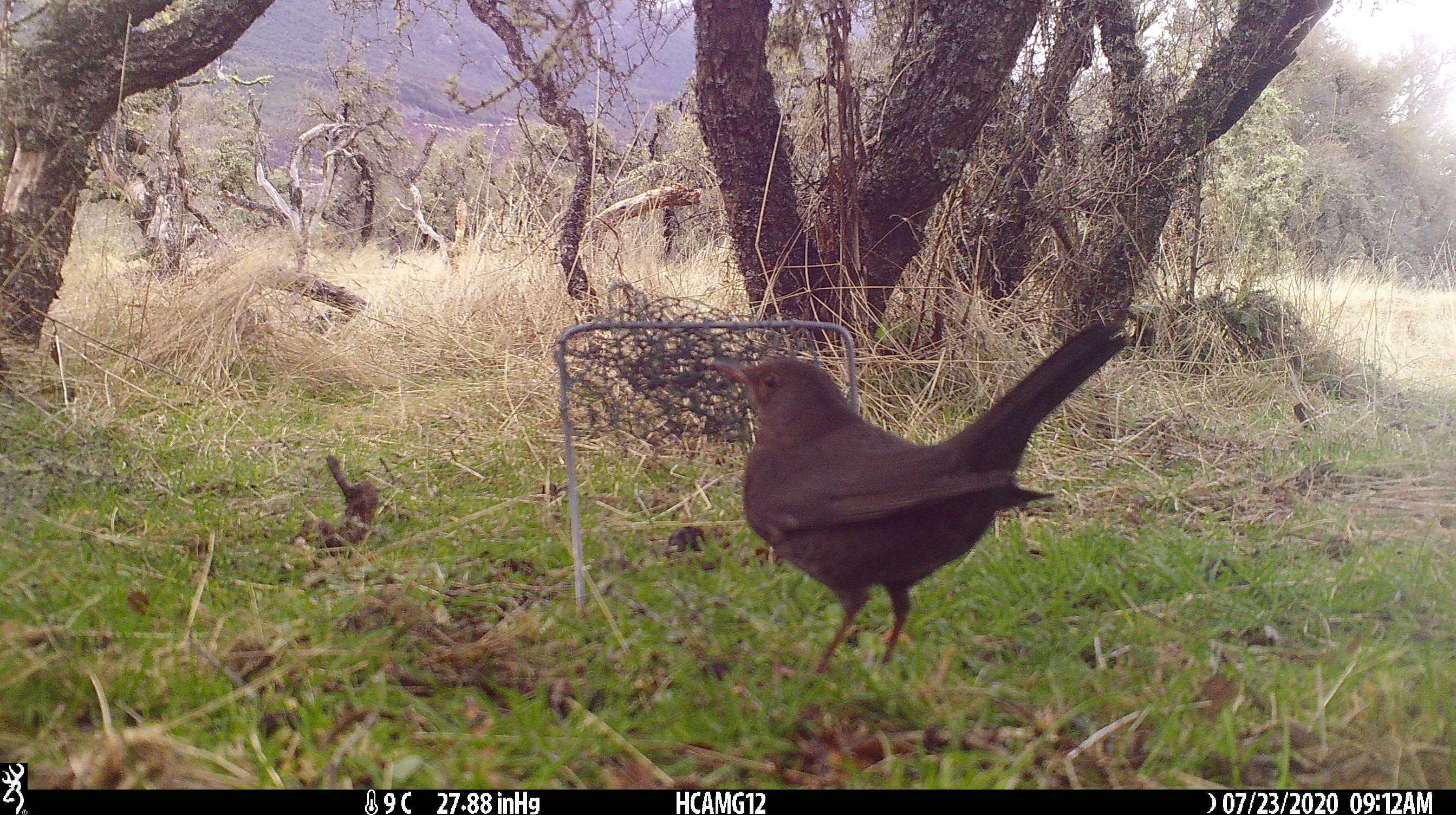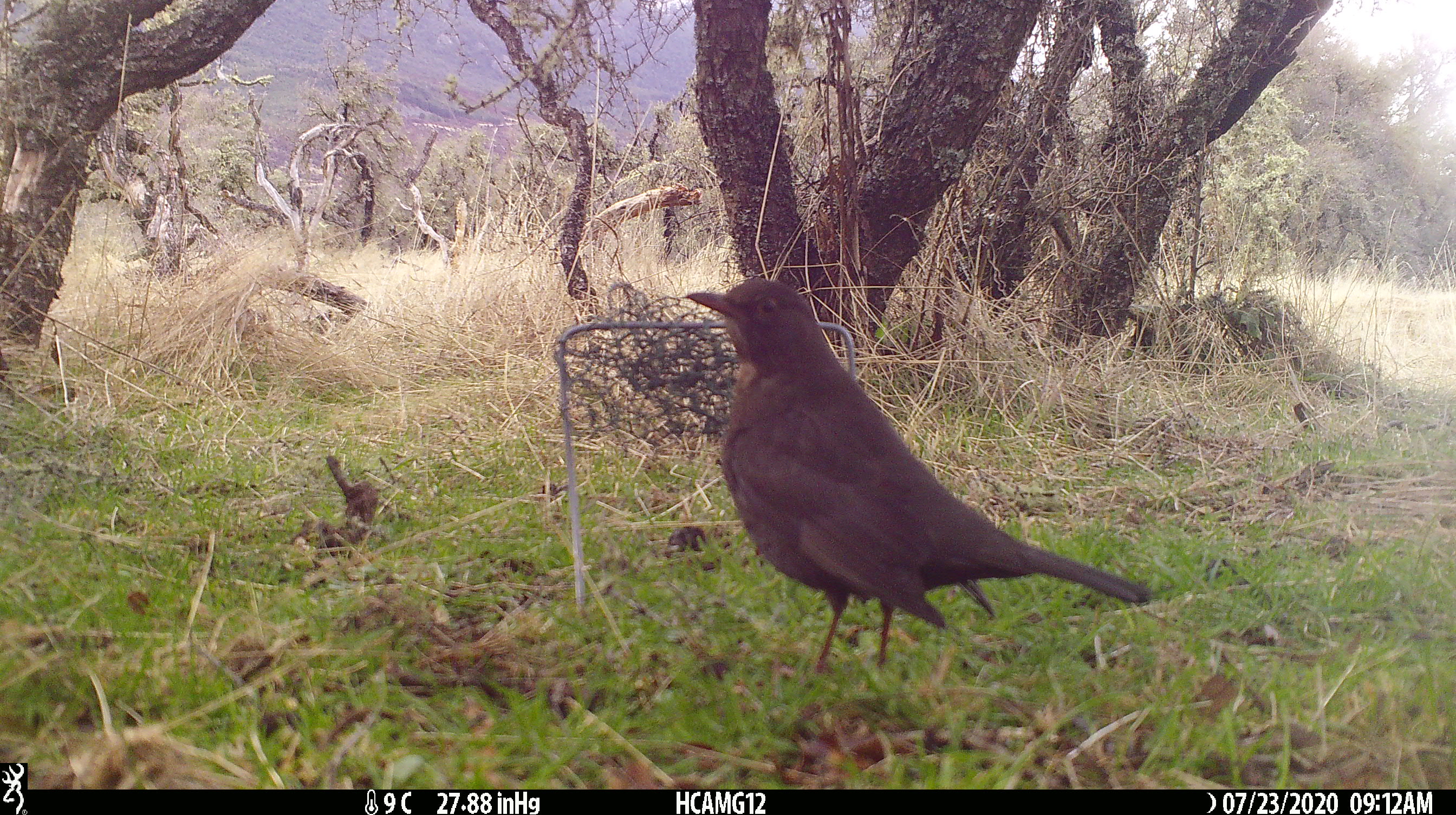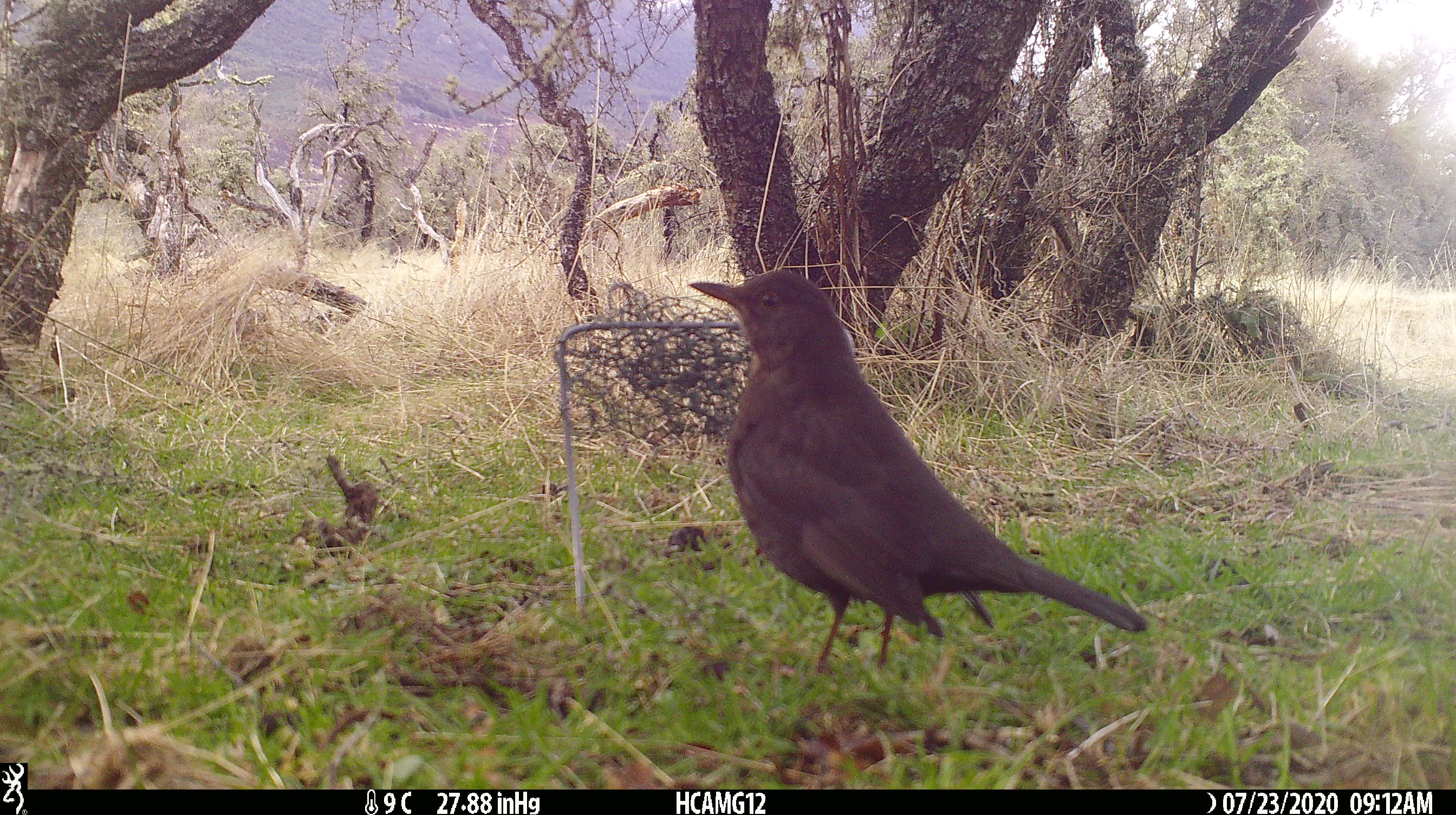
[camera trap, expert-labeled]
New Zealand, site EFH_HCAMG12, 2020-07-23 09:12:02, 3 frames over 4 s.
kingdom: Animalia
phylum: Chordata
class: Aves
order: Passeriformes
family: Turdidae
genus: Turdus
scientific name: Turdus merula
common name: eurasian blackbird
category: blackbird